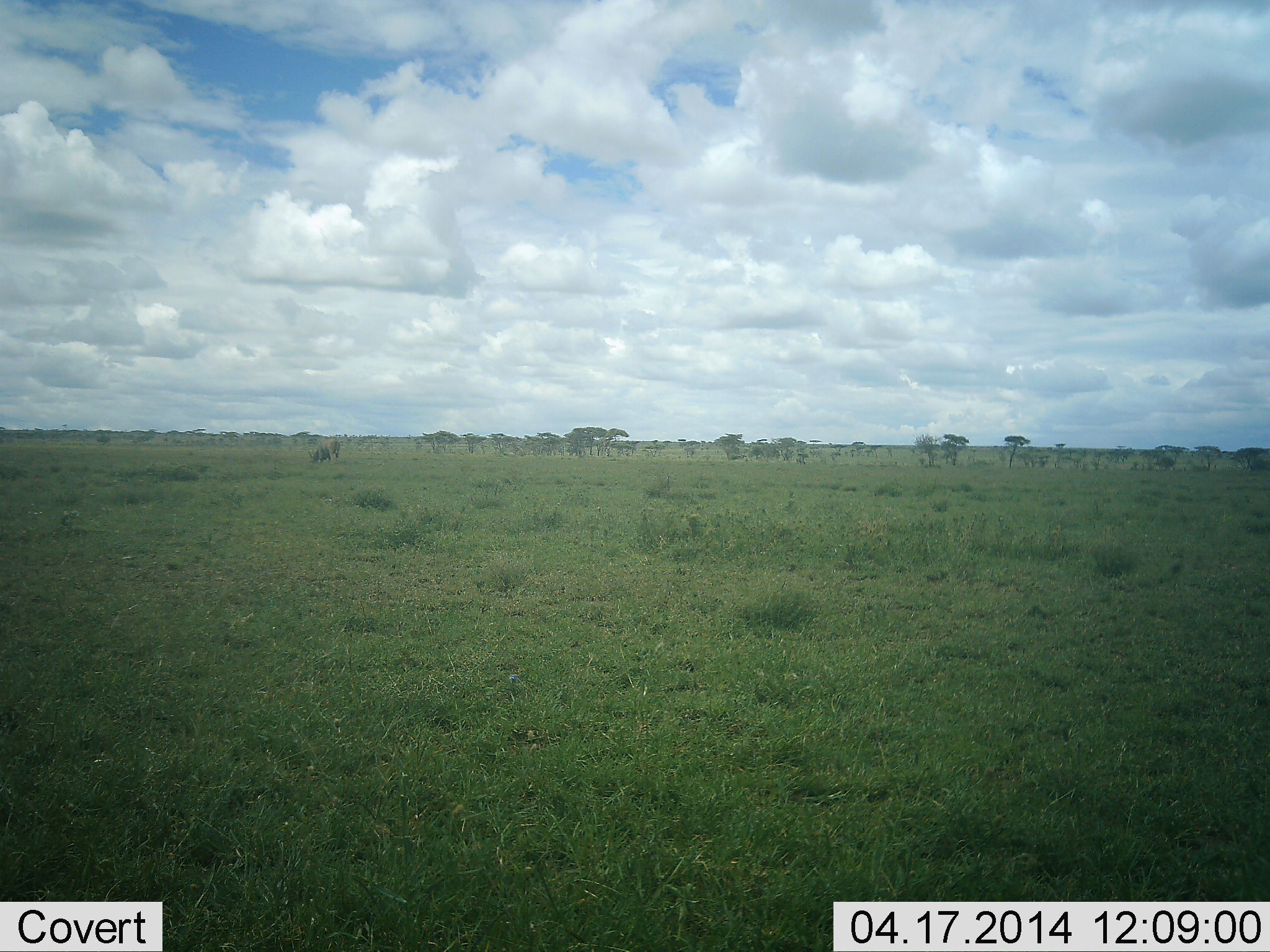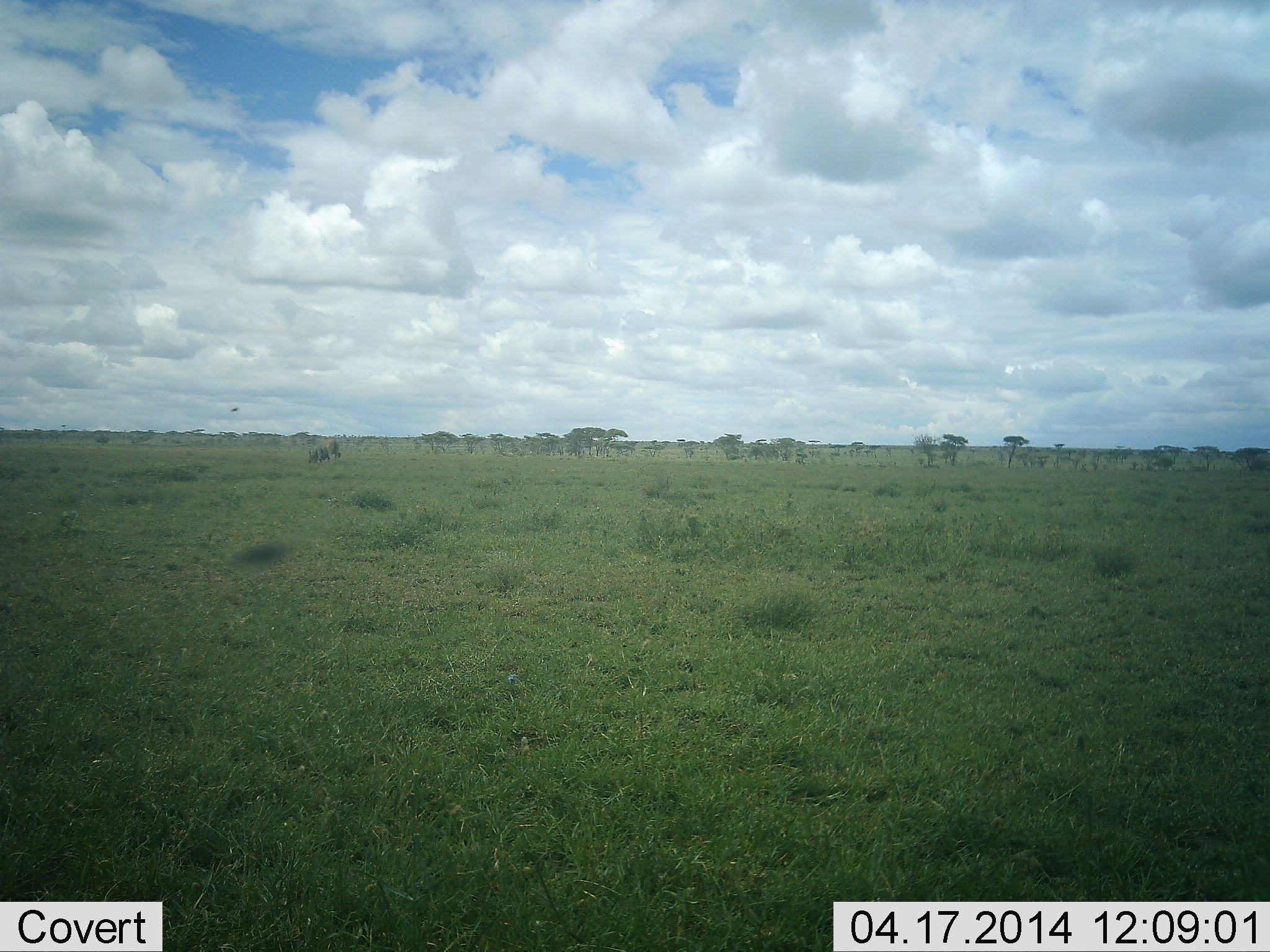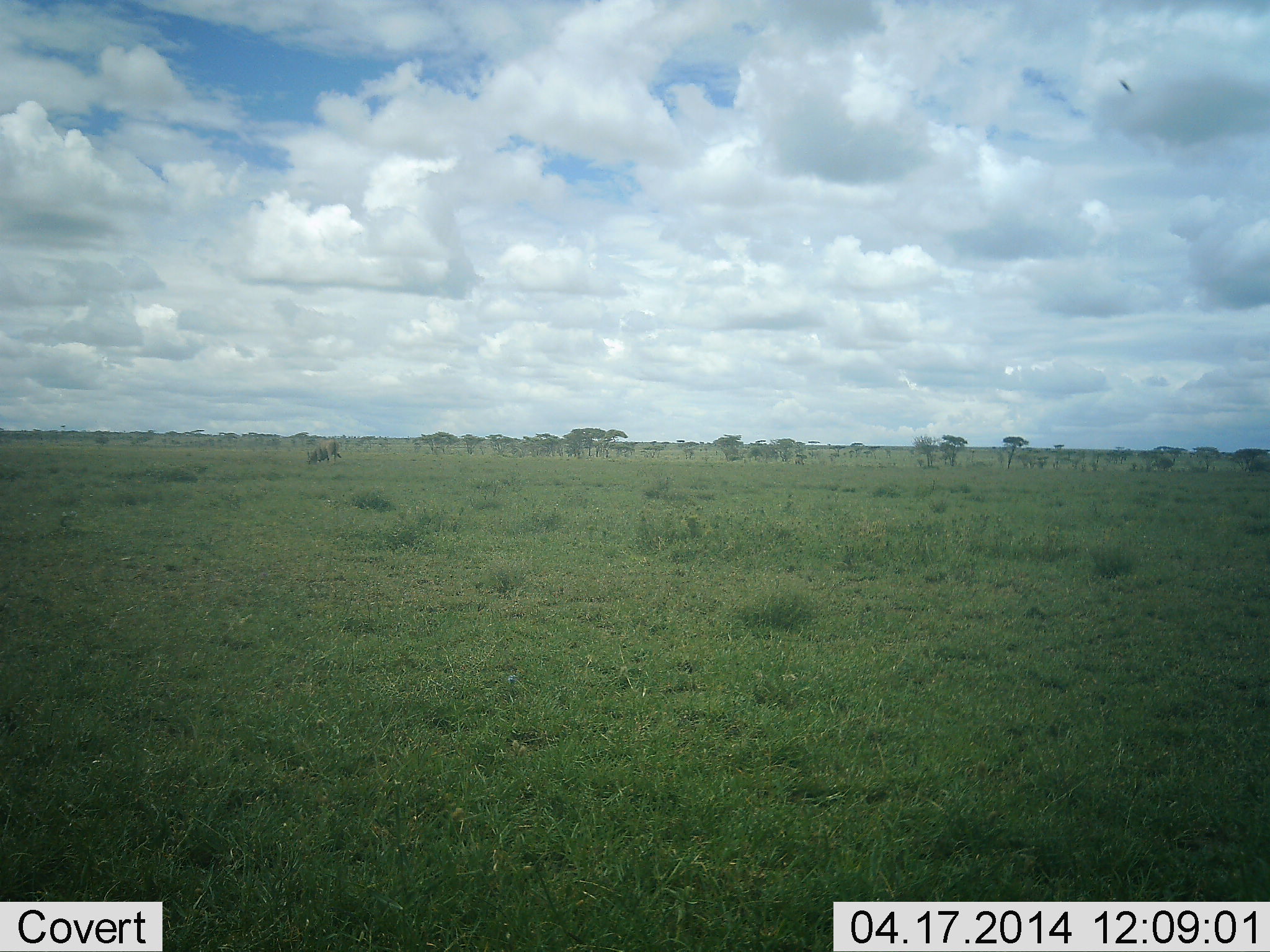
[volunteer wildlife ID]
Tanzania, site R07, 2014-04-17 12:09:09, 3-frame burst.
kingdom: Animalia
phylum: Arthropoda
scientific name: Arthropoda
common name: arthropods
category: insectspider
Insectspider (arthropods) (Arthropoda), count 1. Behavior (volunteer vote fractions): standing 0%, resting 0%, moving 100%, interacting 0%. Young present (vote fraction): 0%. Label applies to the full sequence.